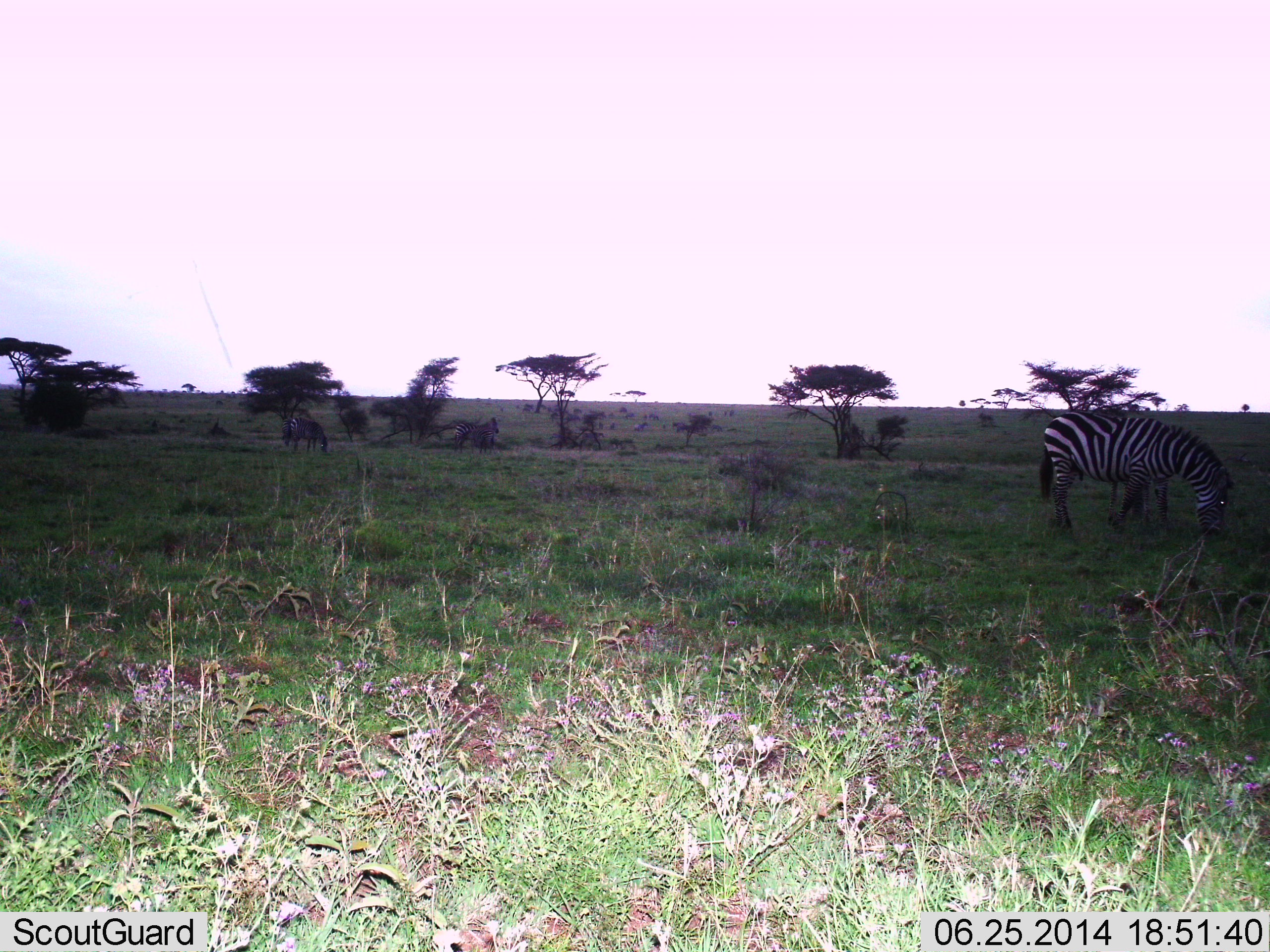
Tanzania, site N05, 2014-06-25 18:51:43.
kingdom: Animalia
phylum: Chordata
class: Mammalia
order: Perissodactyla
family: Equidae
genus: Equus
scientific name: Equus quagga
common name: plains zebra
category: zebra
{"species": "zebra (plains zebra) (Equus quagga)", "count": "2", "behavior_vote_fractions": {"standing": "40%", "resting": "0%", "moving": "0%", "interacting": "0%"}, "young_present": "10%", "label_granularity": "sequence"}